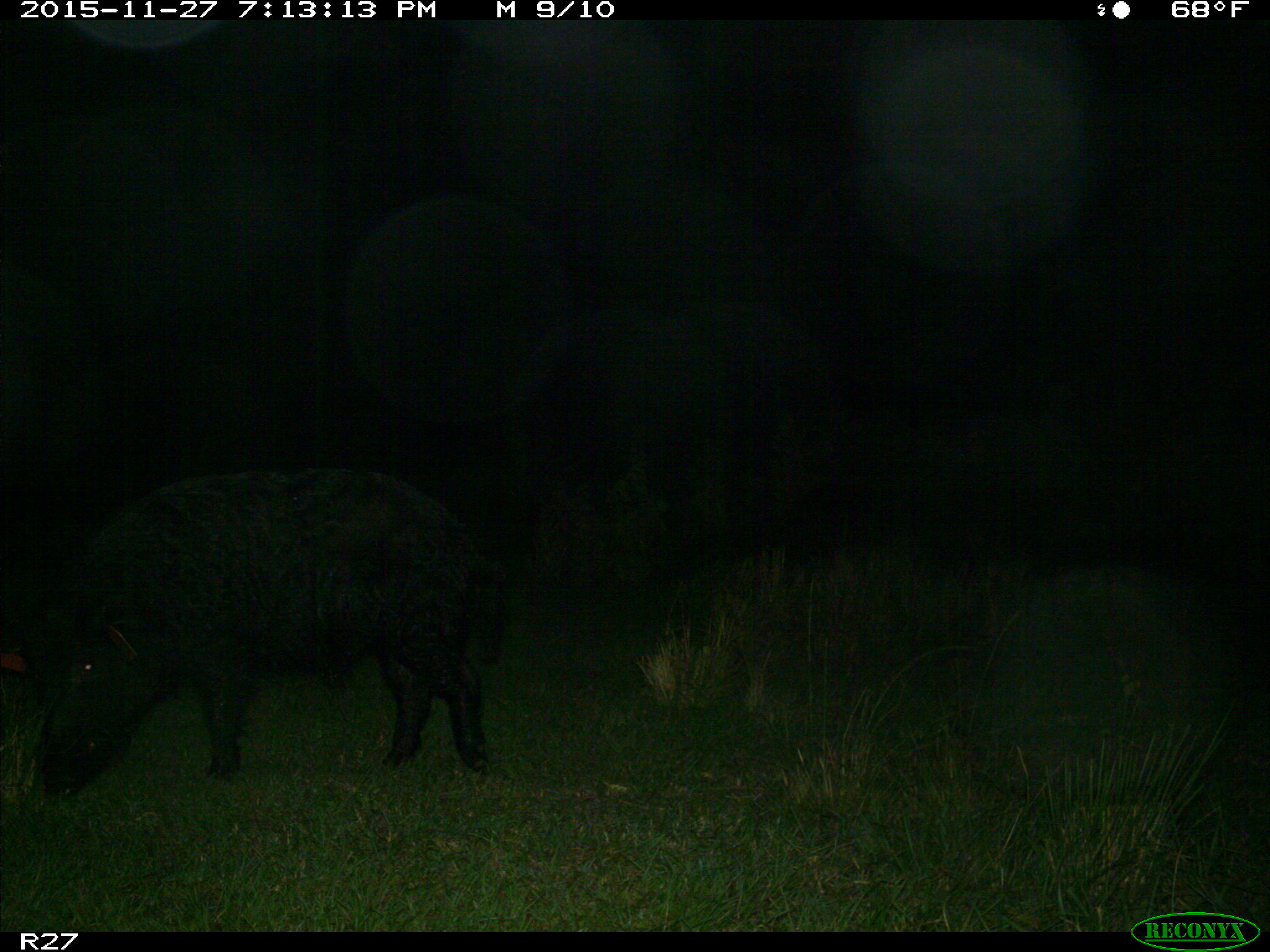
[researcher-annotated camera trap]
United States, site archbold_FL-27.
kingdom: Animalia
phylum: Chordata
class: Mammalia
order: Artiodactyla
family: Suidae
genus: Sus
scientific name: Sus scrofa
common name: wild boar